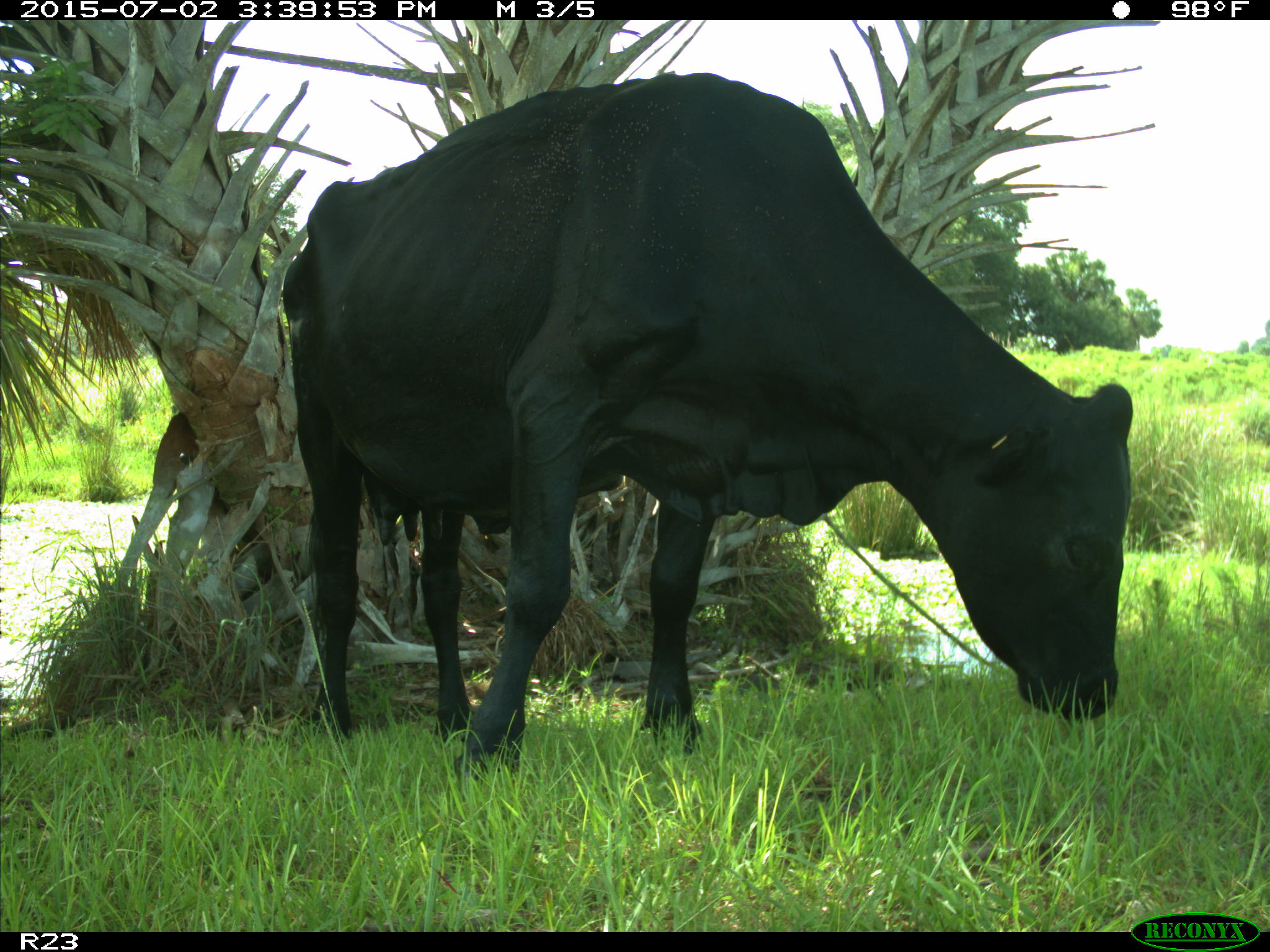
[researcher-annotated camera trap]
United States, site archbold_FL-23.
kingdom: Animalia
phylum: Chordata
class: Mammalia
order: Artiodactyla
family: Bovidae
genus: Bos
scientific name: Bos taurus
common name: domestic cow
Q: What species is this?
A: Bos taurus (domestic cow).